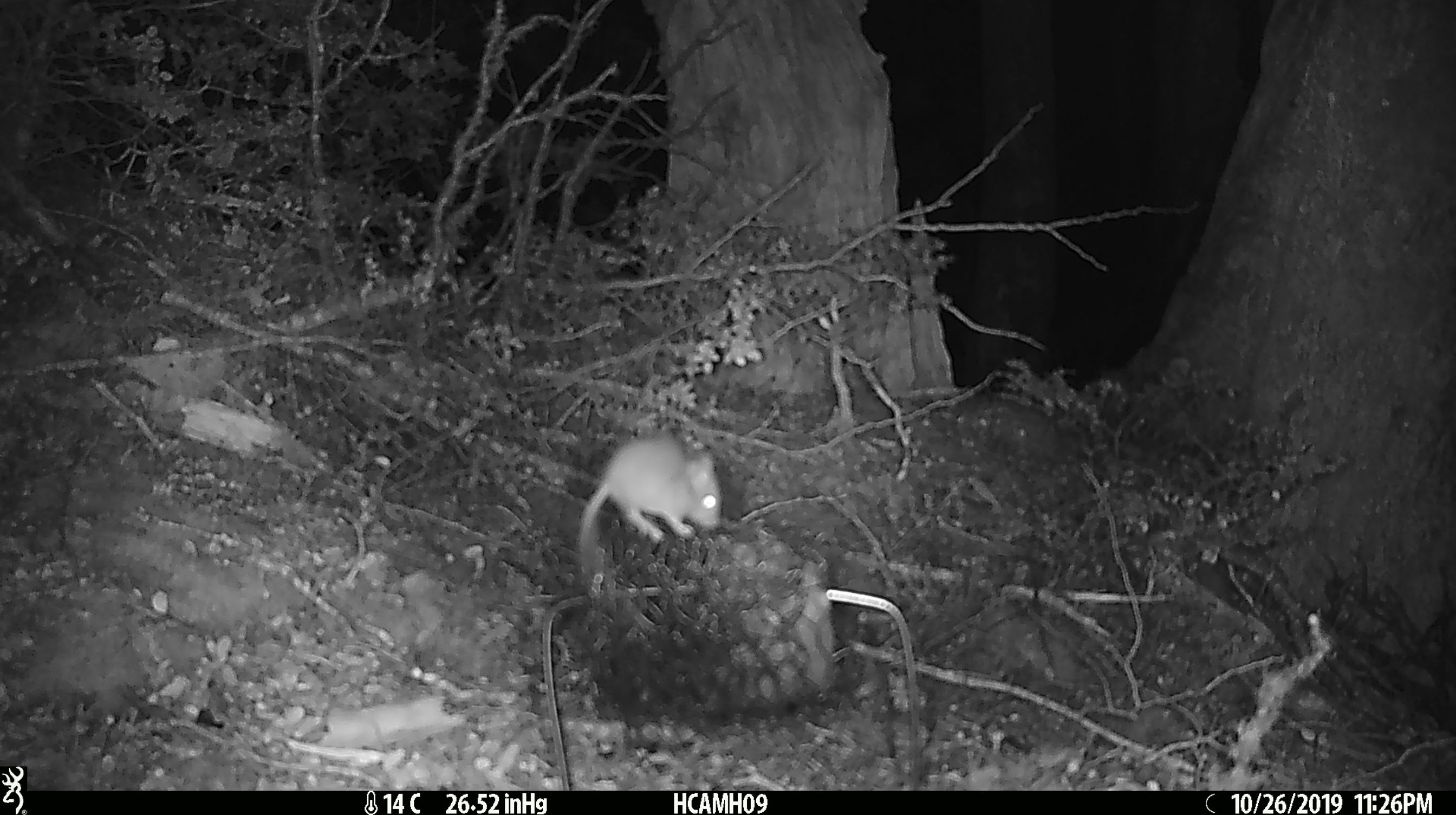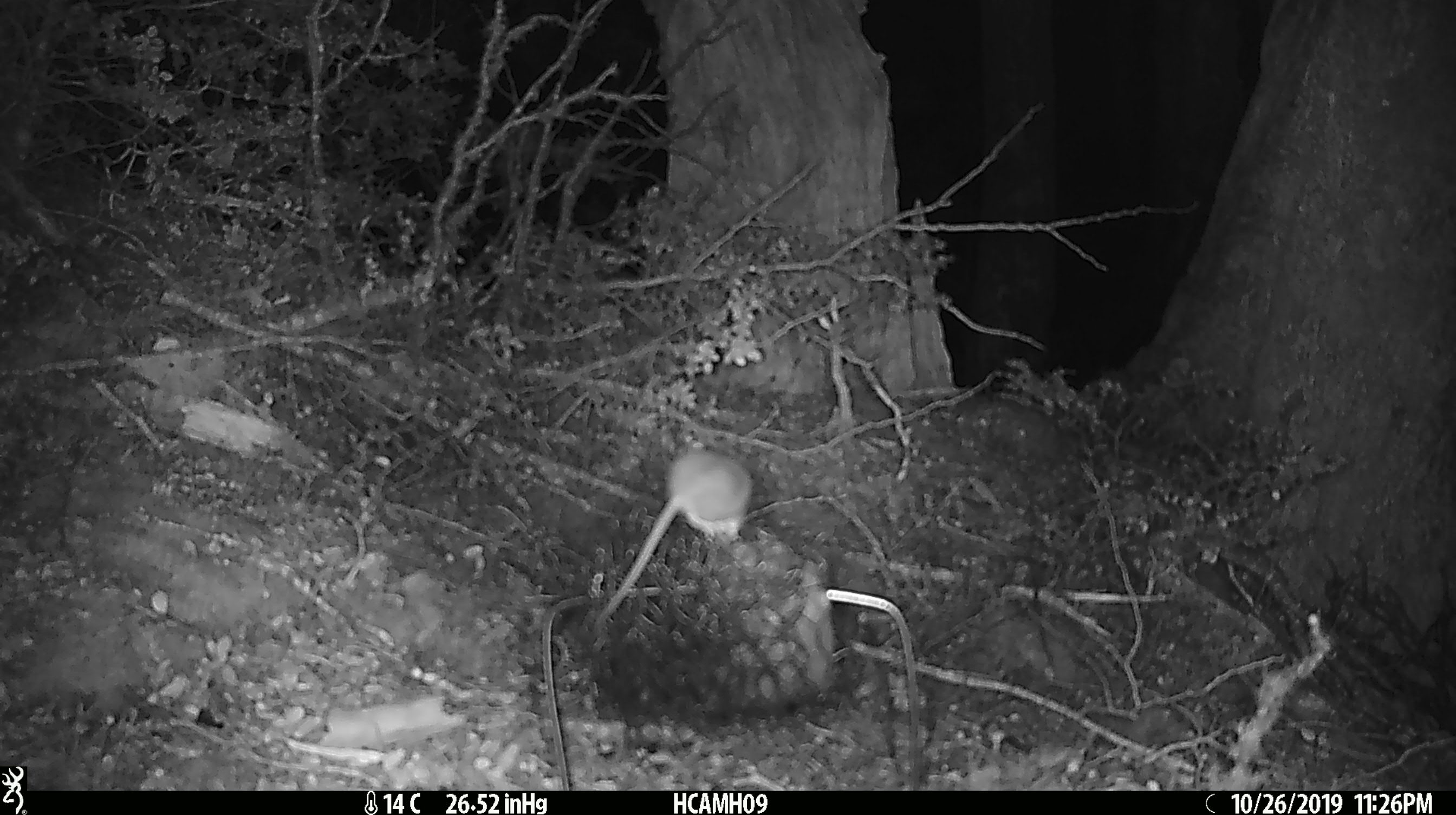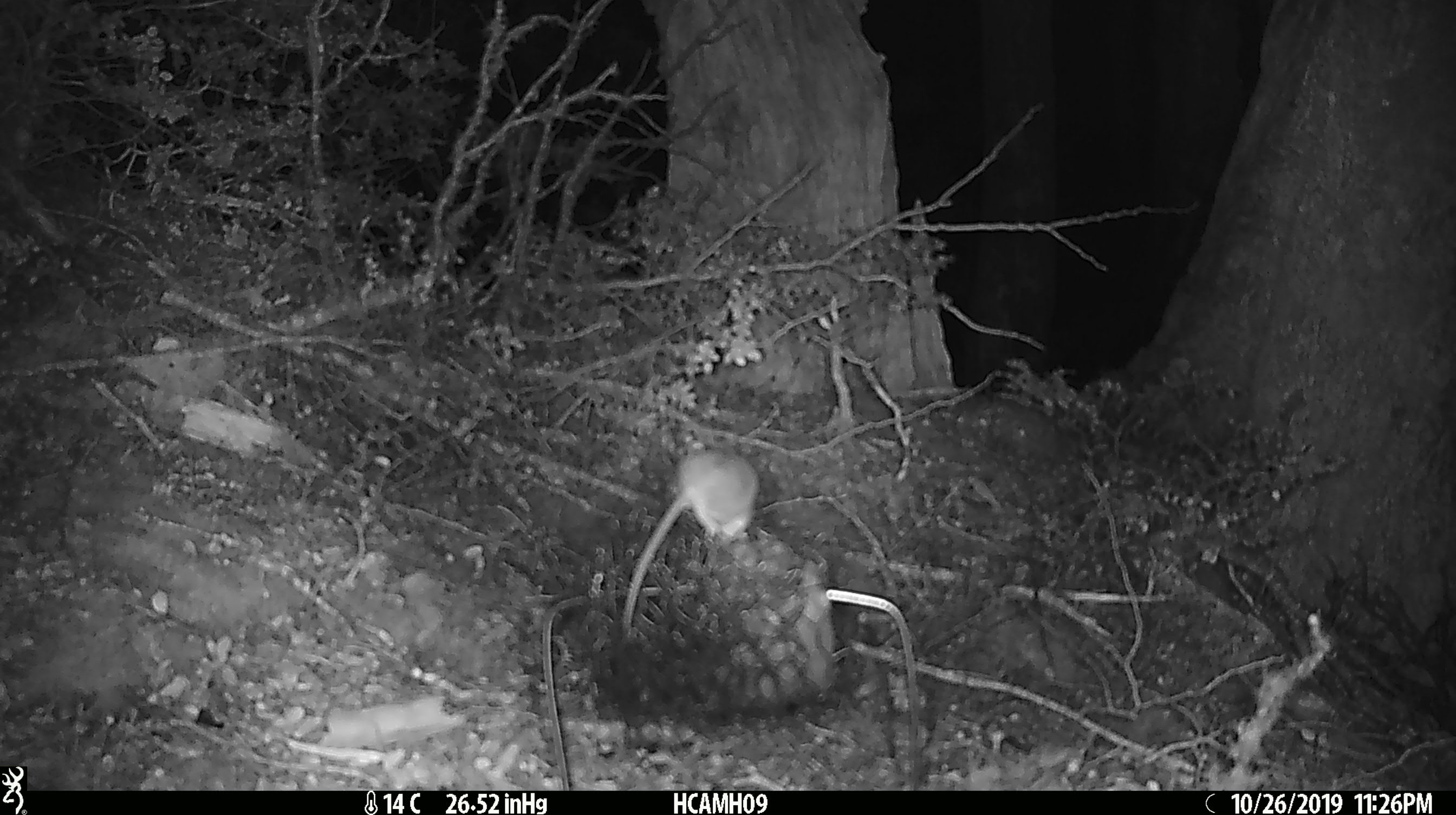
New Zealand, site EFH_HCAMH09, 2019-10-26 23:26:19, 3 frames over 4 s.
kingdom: Animalia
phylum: Chordata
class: Mammalia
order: Rodentia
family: Muridae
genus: Mus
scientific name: Mus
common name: mouse